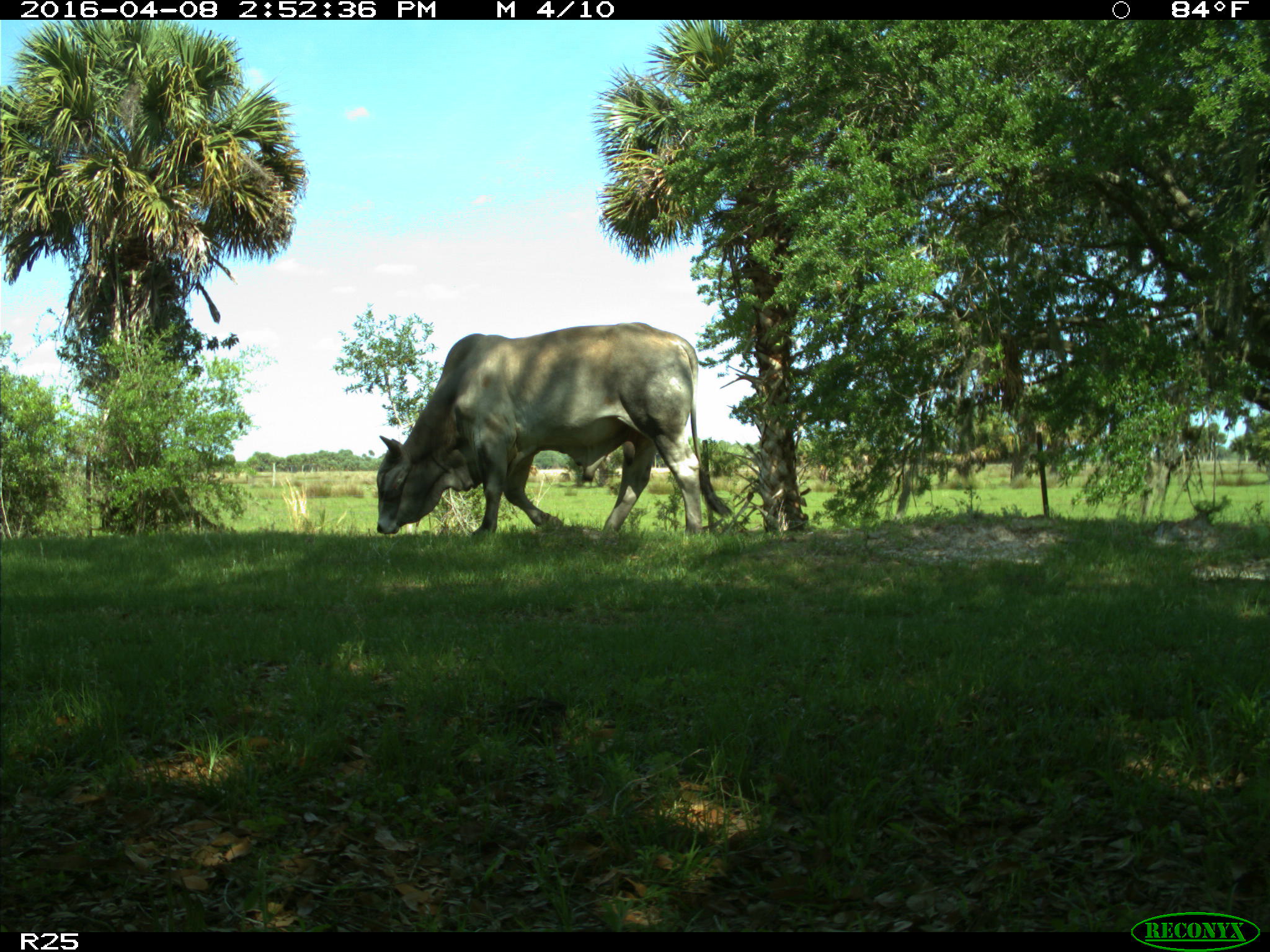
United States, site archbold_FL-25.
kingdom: Animalia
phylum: Chordata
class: Mammalia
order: Artiodactyla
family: Bovidae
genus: Bos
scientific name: Bos taurus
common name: domestic cow